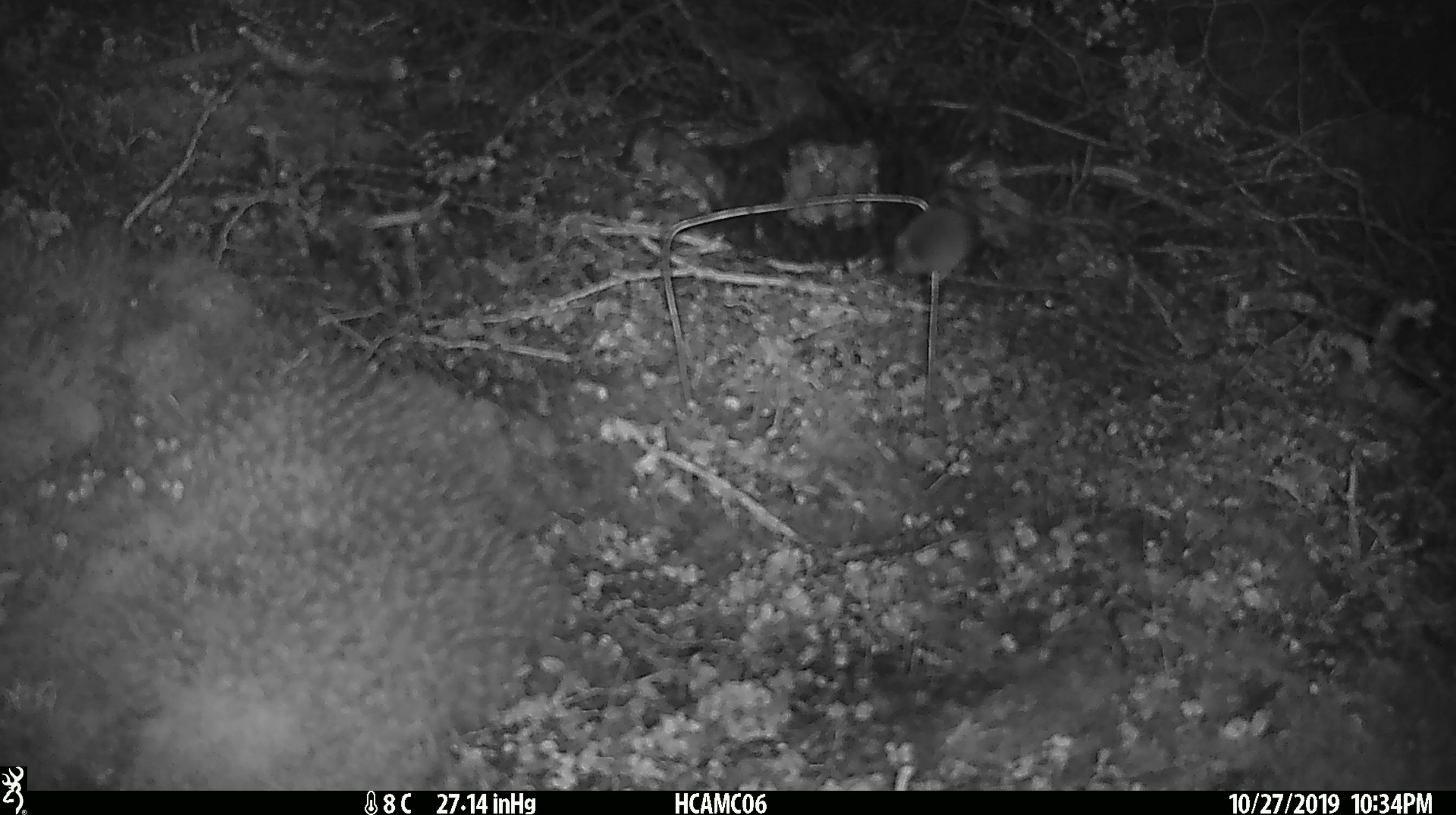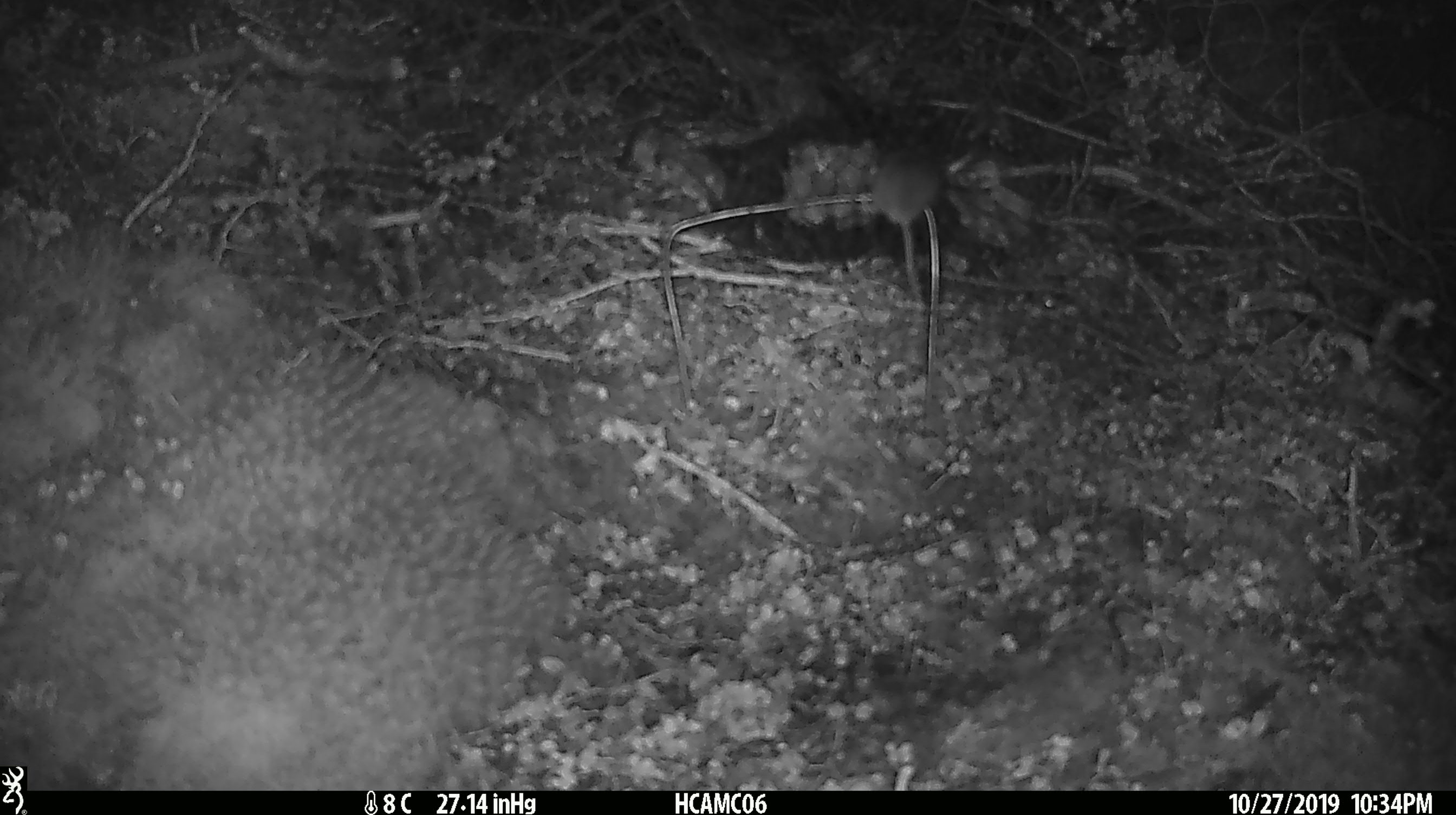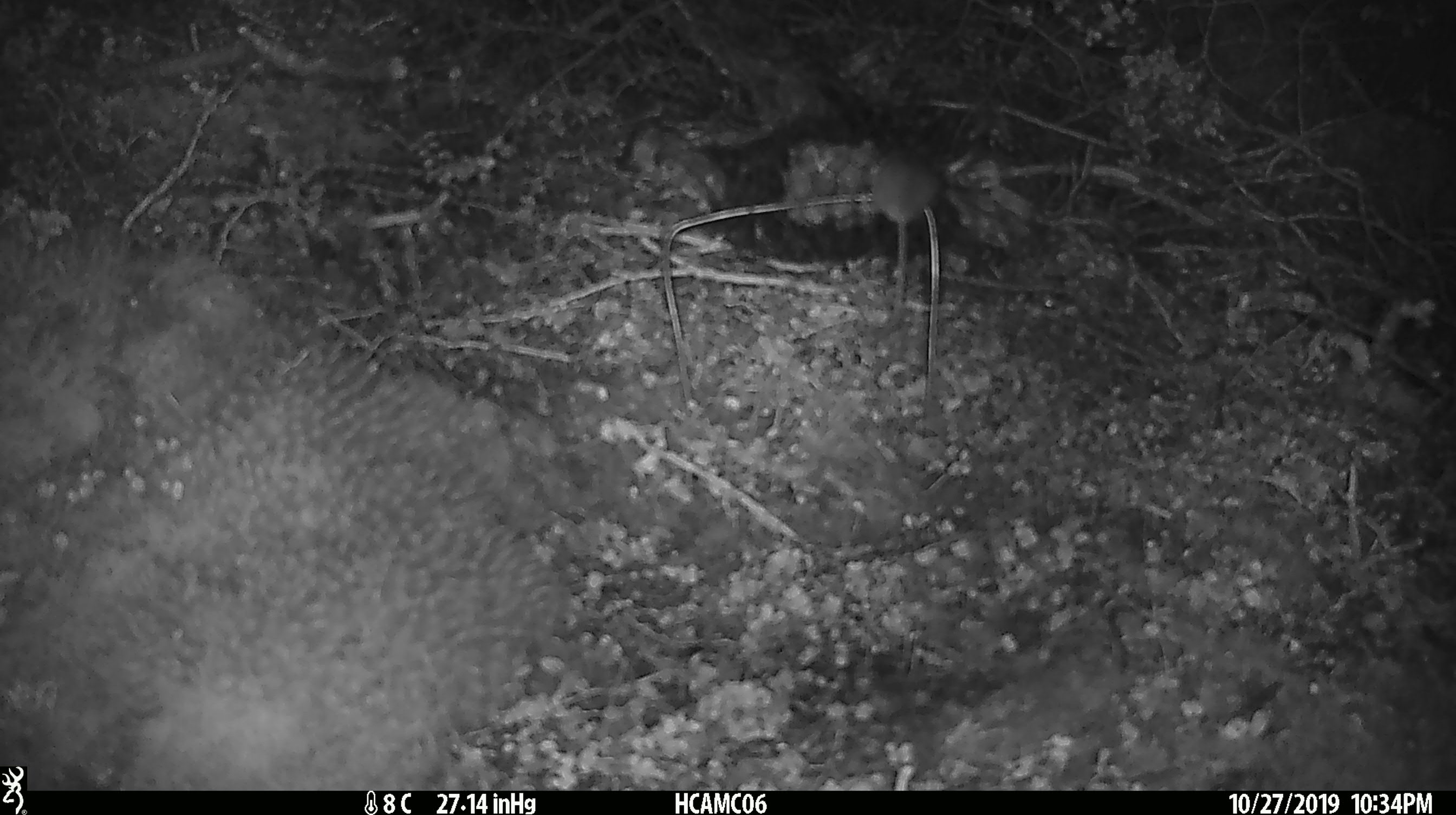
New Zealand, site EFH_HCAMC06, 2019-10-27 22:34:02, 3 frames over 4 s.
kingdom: Animalia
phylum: Chordata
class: Mammalia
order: Rodentia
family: Muridae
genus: Mus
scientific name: Mus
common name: mouse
Mouse (Mus).